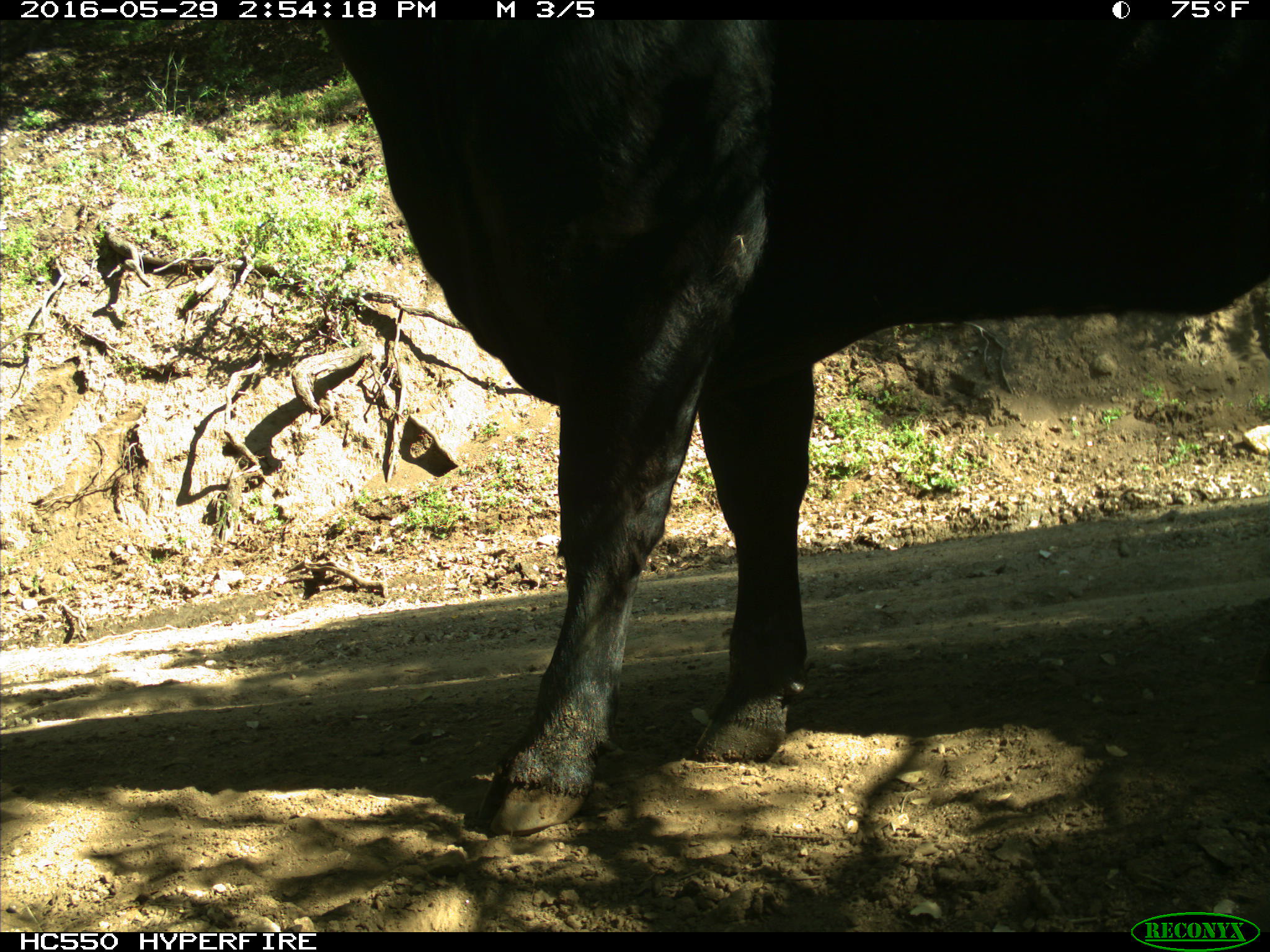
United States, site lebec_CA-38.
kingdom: Animalia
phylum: Chordata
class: Mammalia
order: Artiodactyla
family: Bovidae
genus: Bos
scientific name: Bos taurus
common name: domestic cow